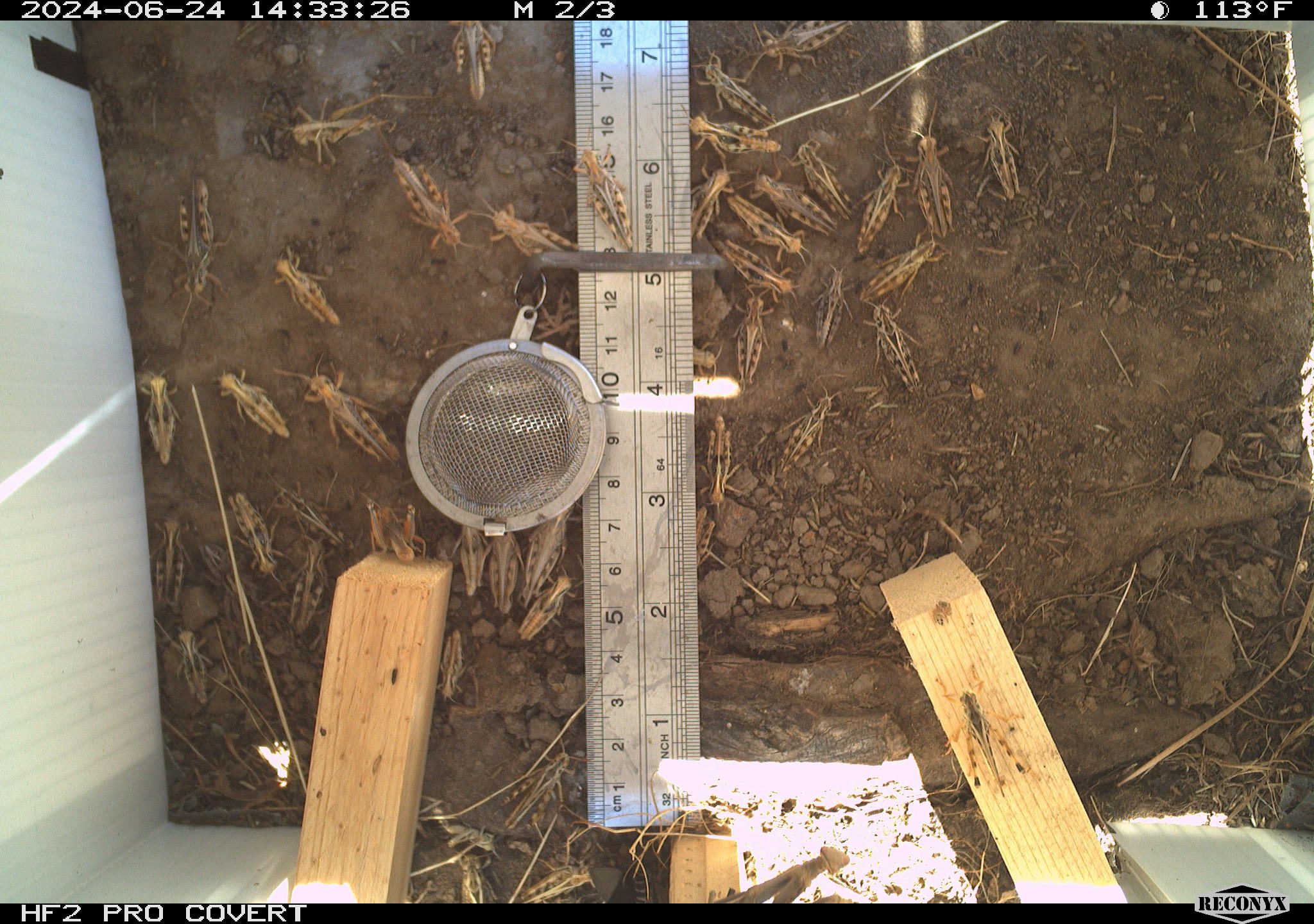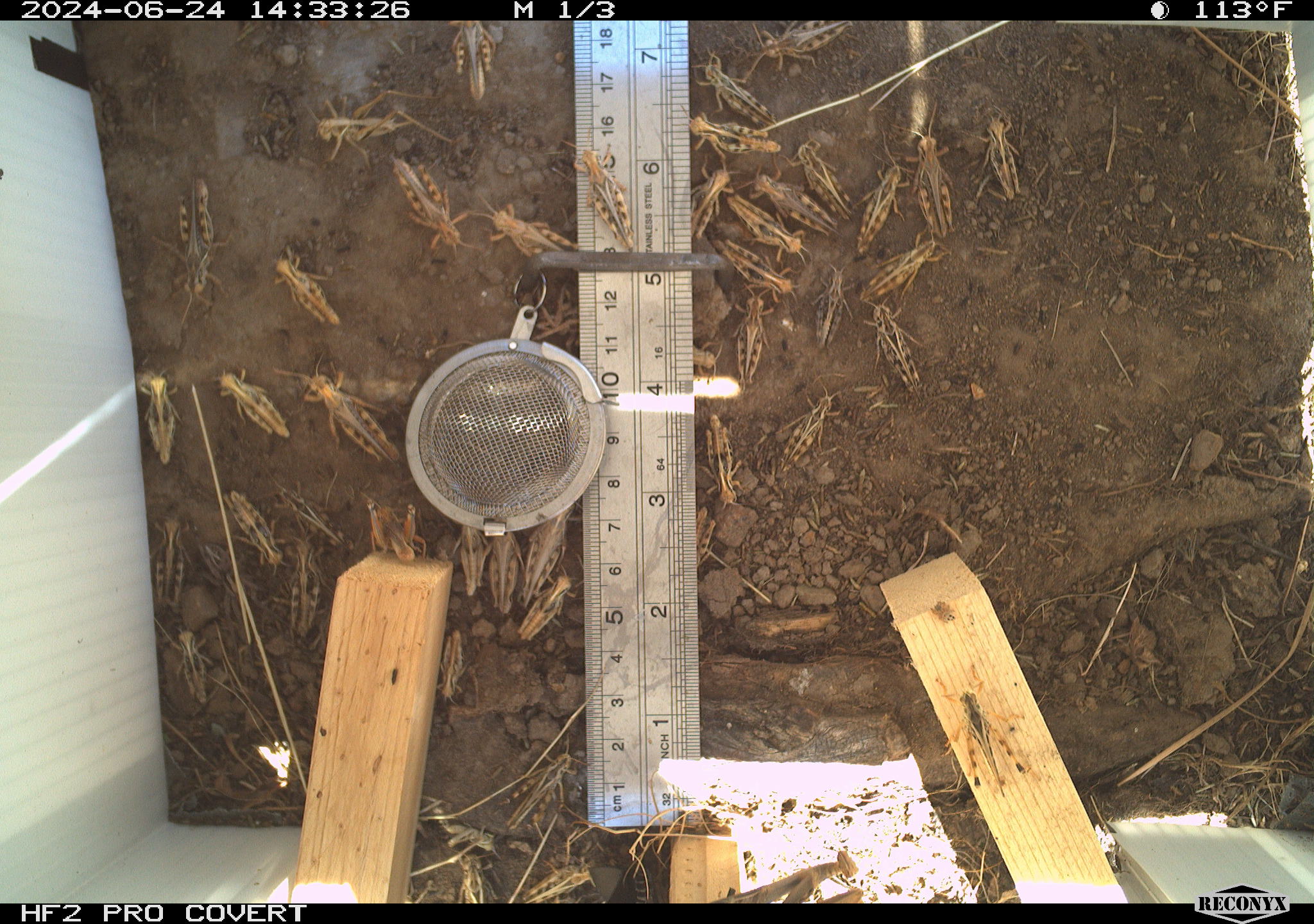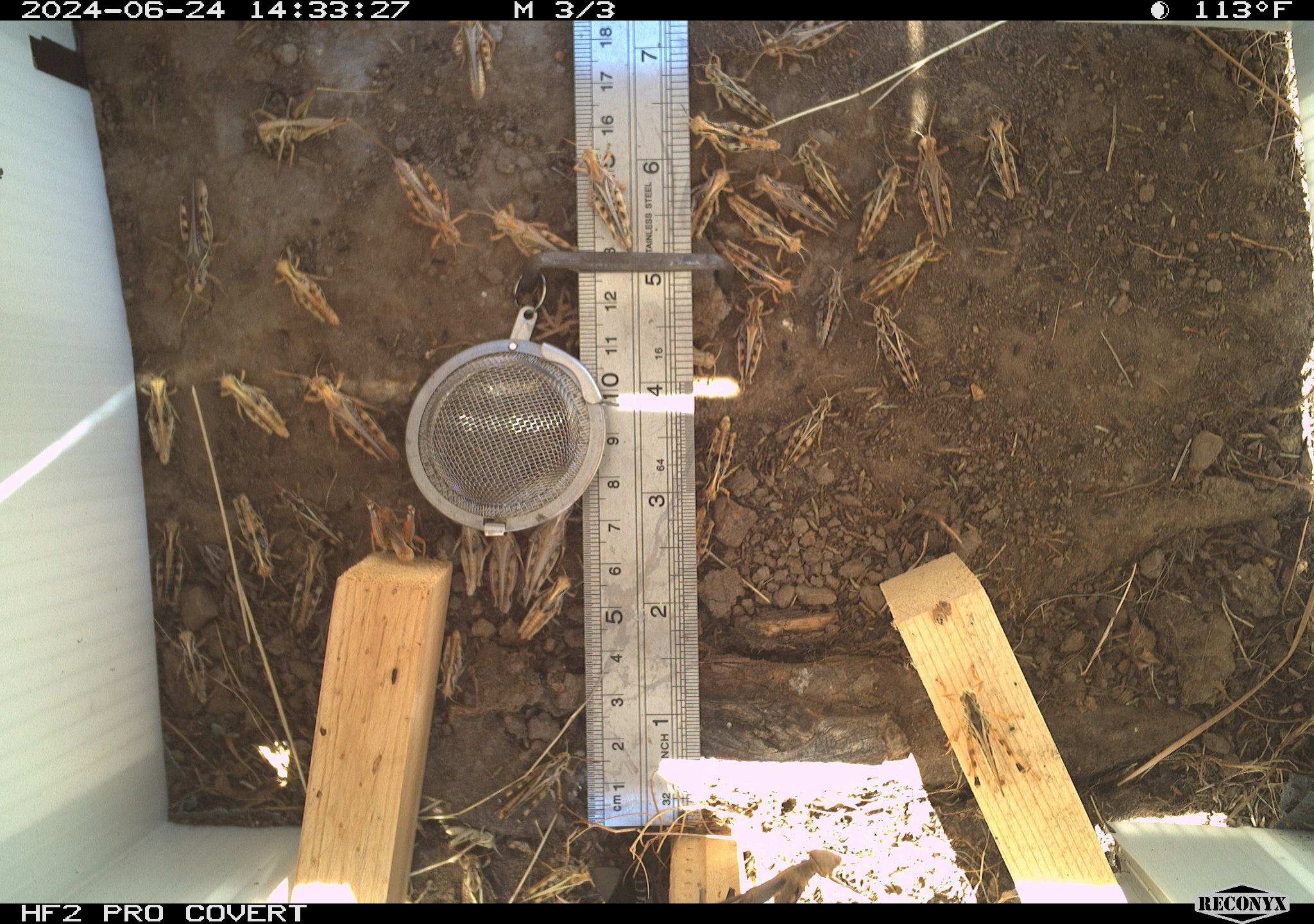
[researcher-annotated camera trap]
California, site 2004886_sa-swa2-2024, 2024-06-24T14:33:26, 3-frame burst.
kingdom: Animalia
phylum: Arthropoda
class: Insecta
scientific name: Insecta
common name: insect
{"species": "insect (Insecta)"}